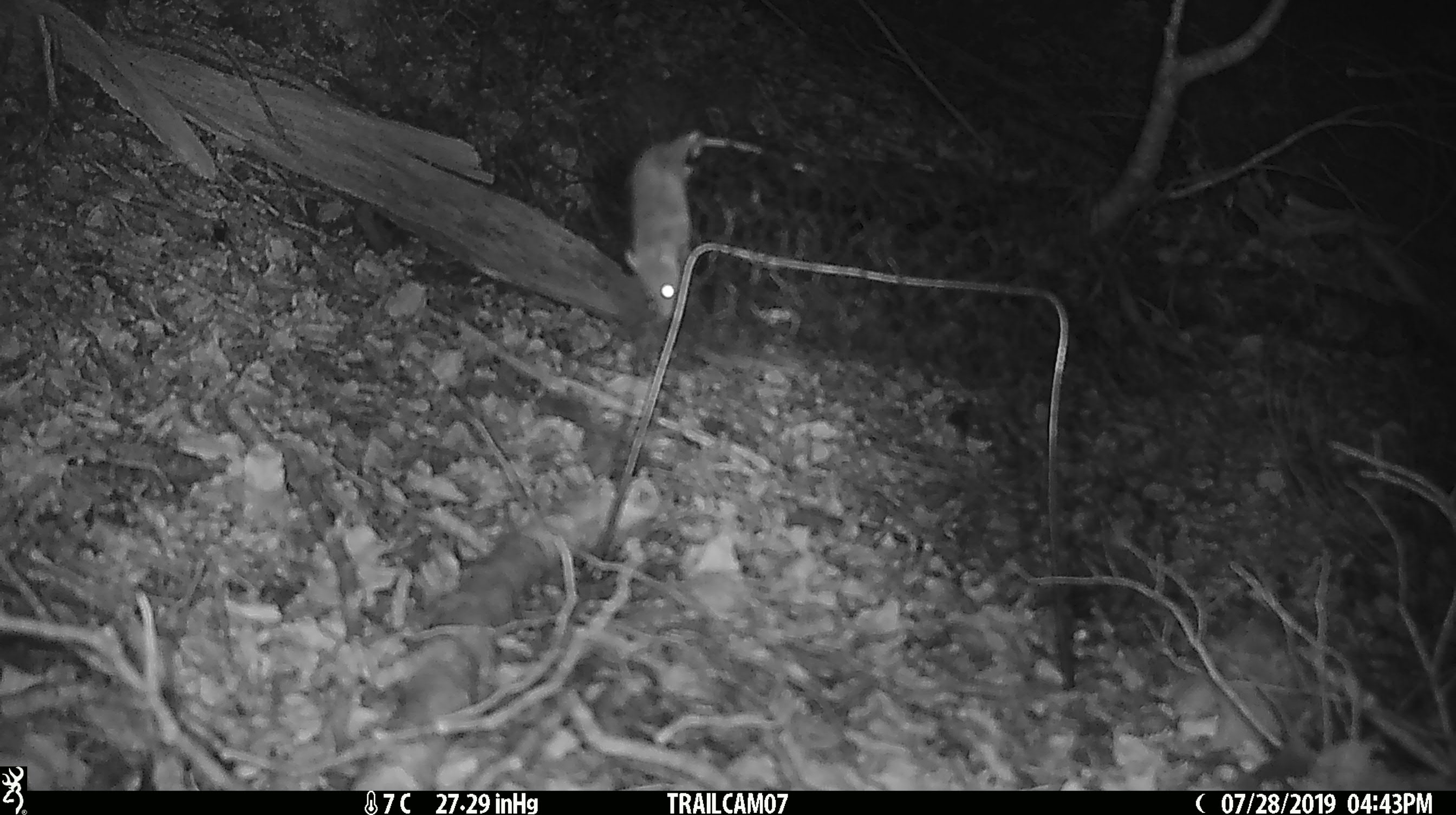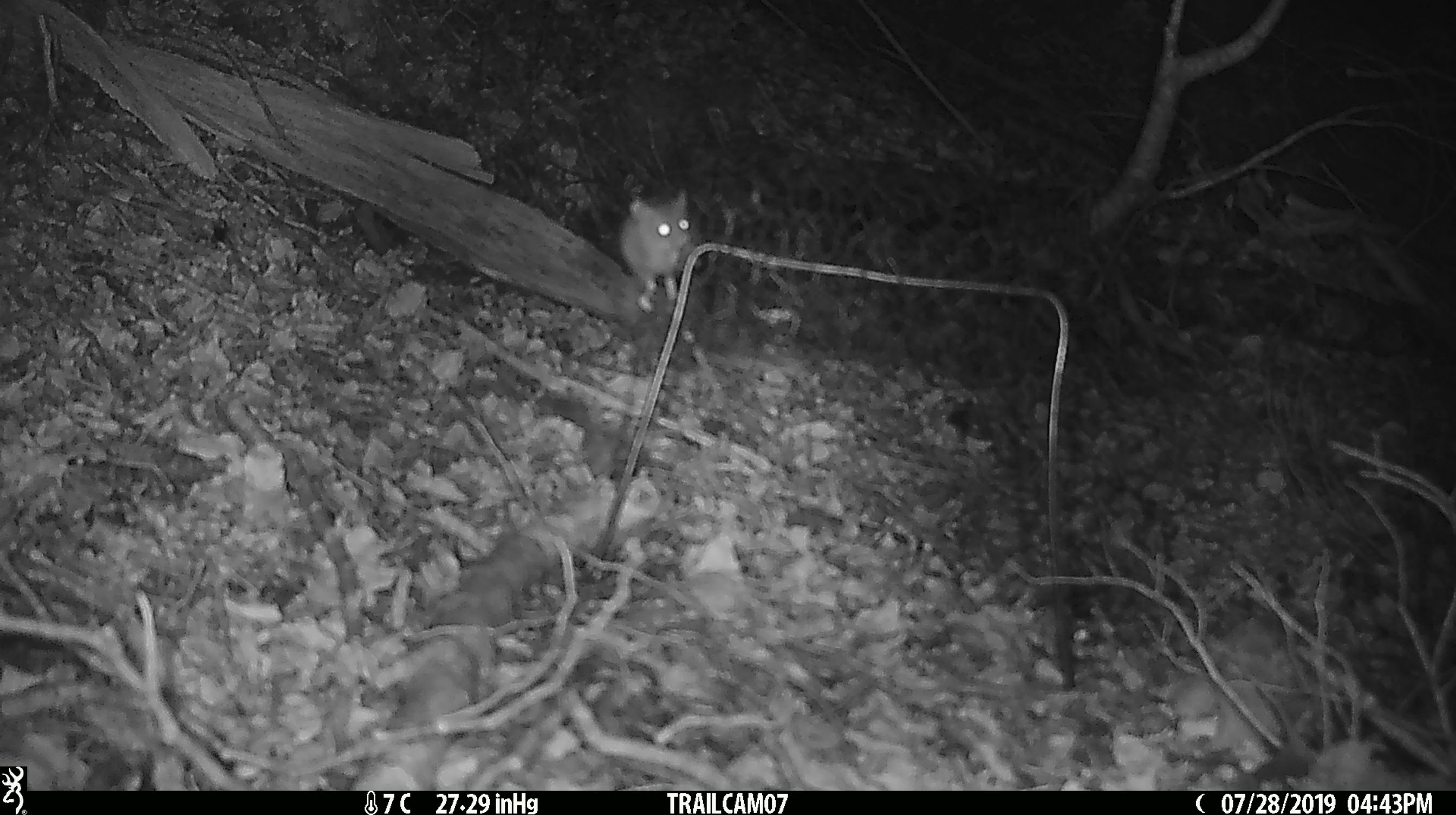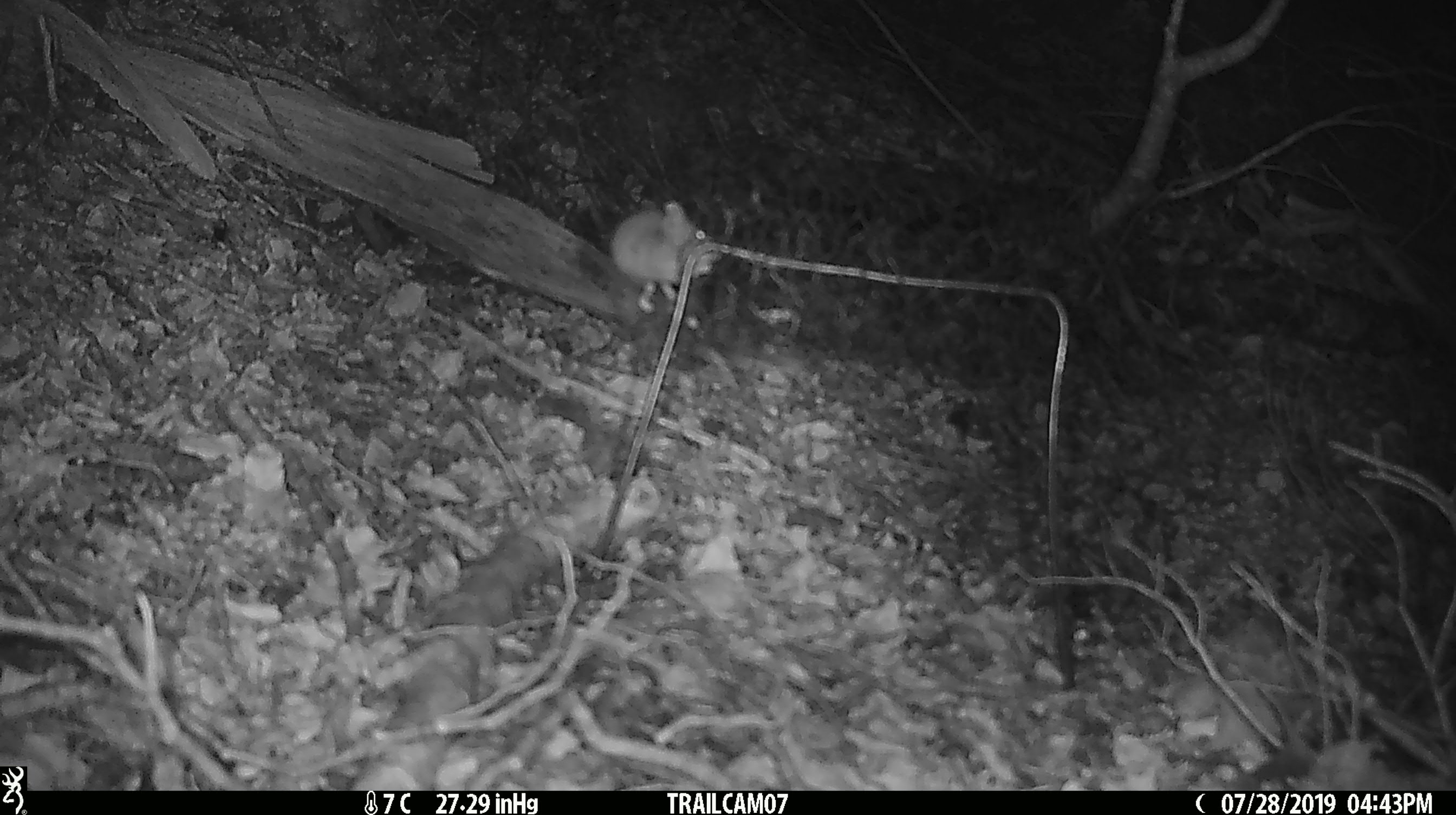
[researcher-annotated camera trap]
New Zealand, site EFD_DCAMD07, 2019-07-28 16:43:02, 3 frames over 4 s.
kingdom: Animalia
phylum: Chordata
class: Mammalia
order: Rodentia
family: Muridae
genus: Mus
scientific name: Mus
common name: mouse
Mouse (Mus).